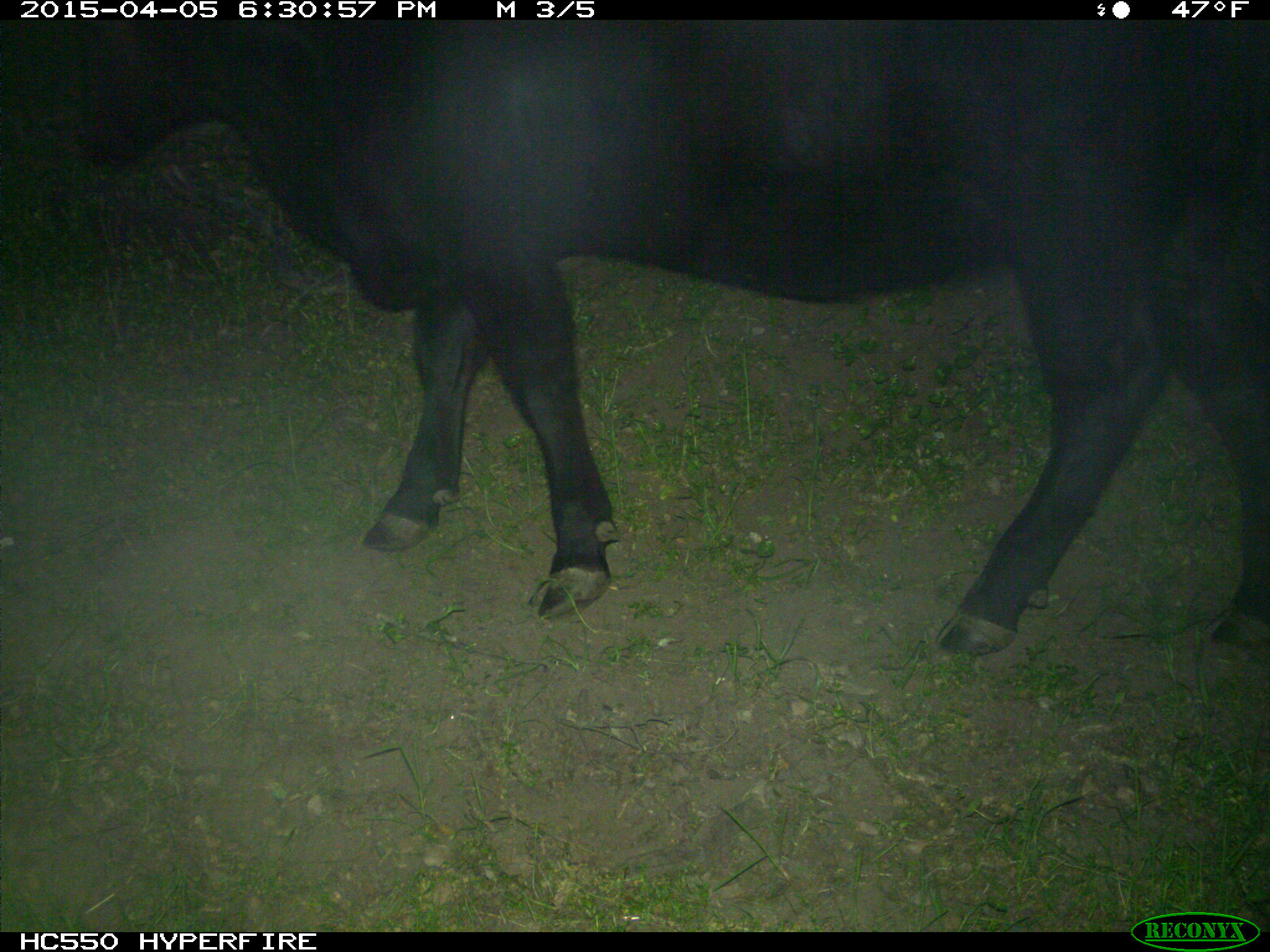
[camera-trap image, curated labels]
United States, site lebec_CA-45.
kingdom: Animalia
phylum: Chordata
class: Mammalia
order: Artiodactyla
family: Bovidae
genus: Bos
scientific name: Bos taurus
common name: domestic cow